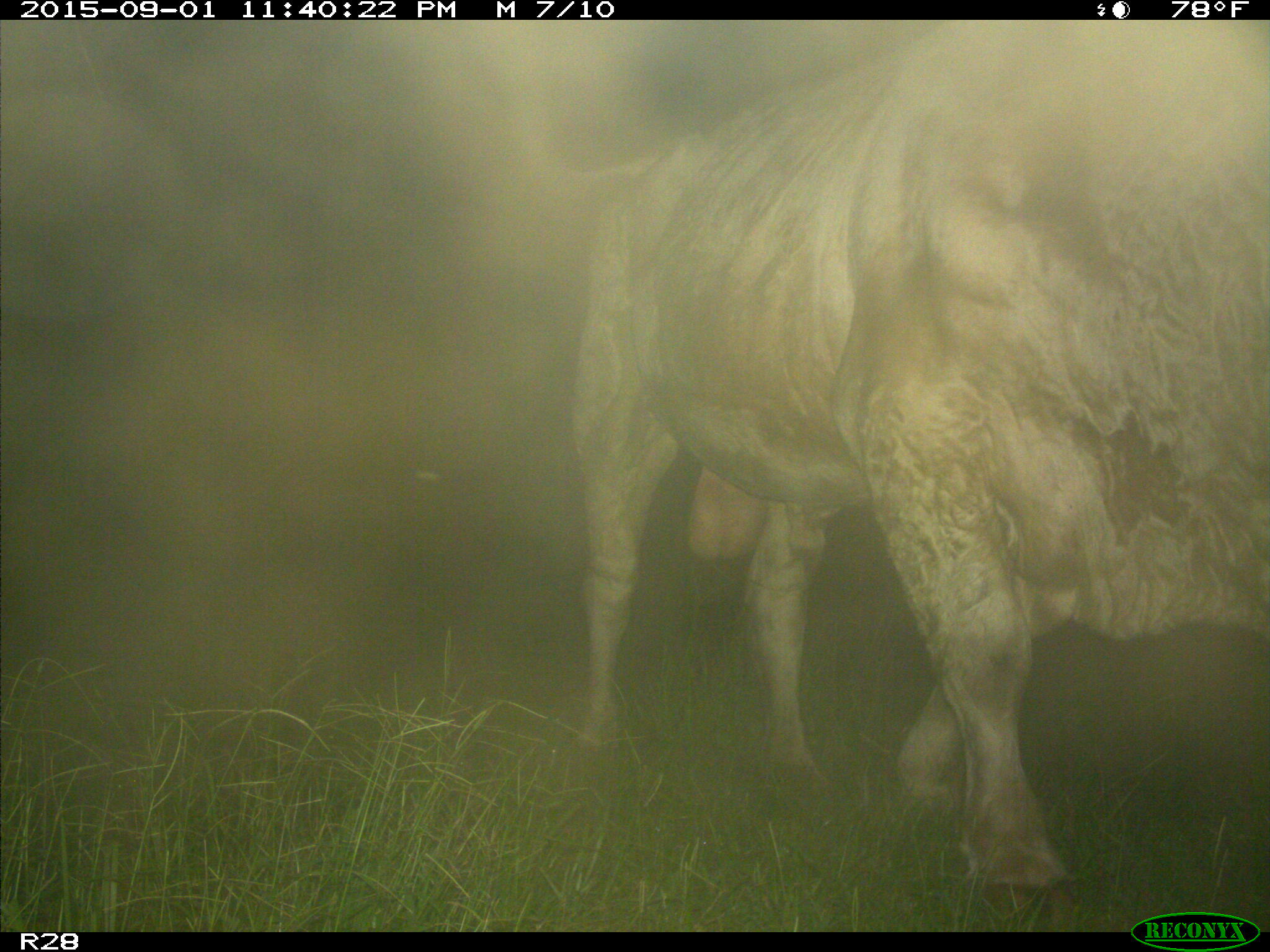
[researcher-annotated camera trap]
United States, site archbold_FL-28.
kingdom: Animalia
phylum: Chordata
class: Mammalia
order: Artiodactyla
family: Bovidae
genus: Bos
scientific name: Bos taurus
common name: domestic cow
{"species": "Bos taurus (domestic cow)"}